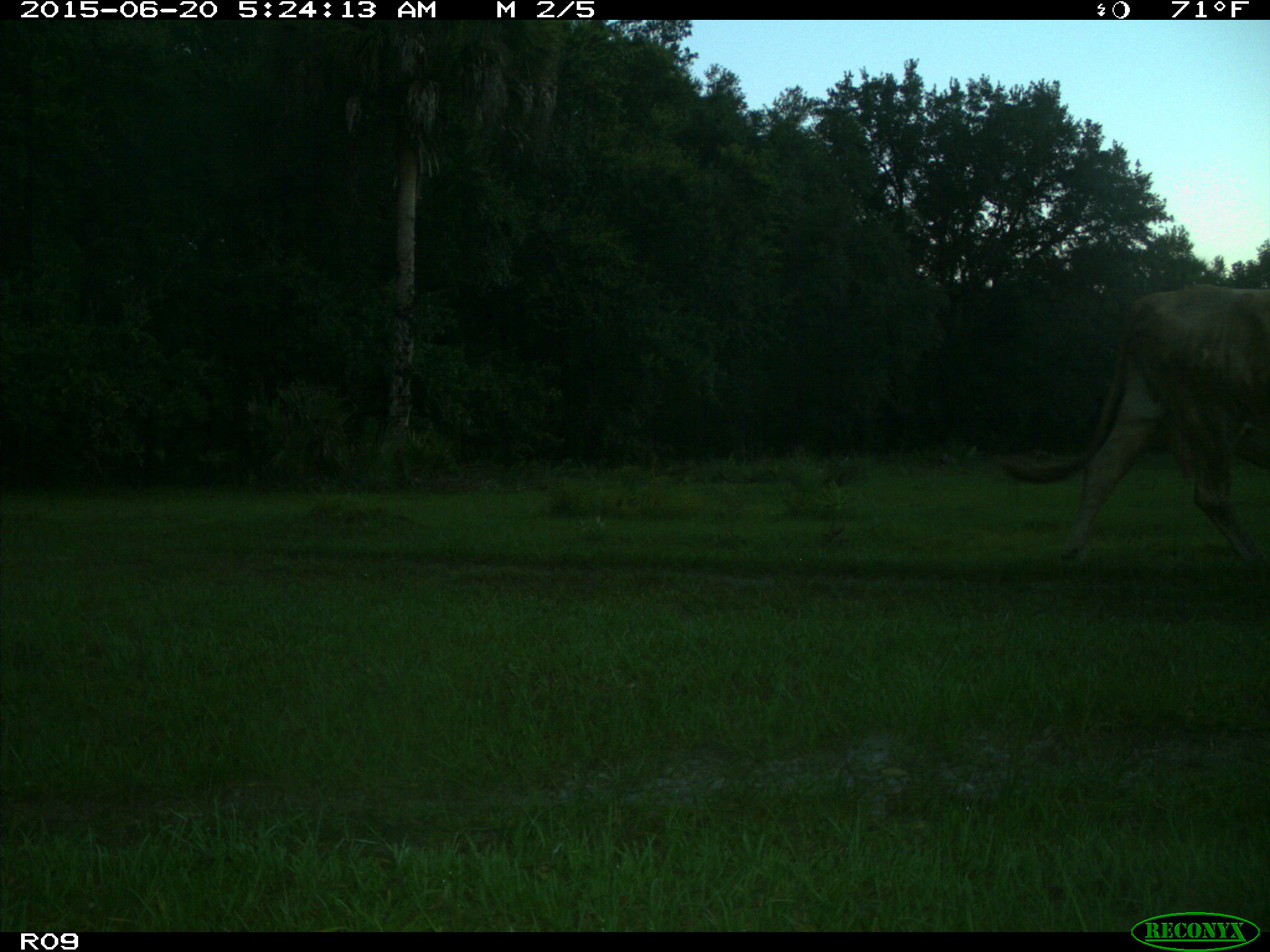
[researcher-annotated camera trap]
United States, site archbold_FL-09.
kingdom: Animalia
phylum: Chordata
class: Mammalia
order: Artiodactyla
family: Bovidae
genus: Bos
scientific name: Bos taurus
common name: domestic cow